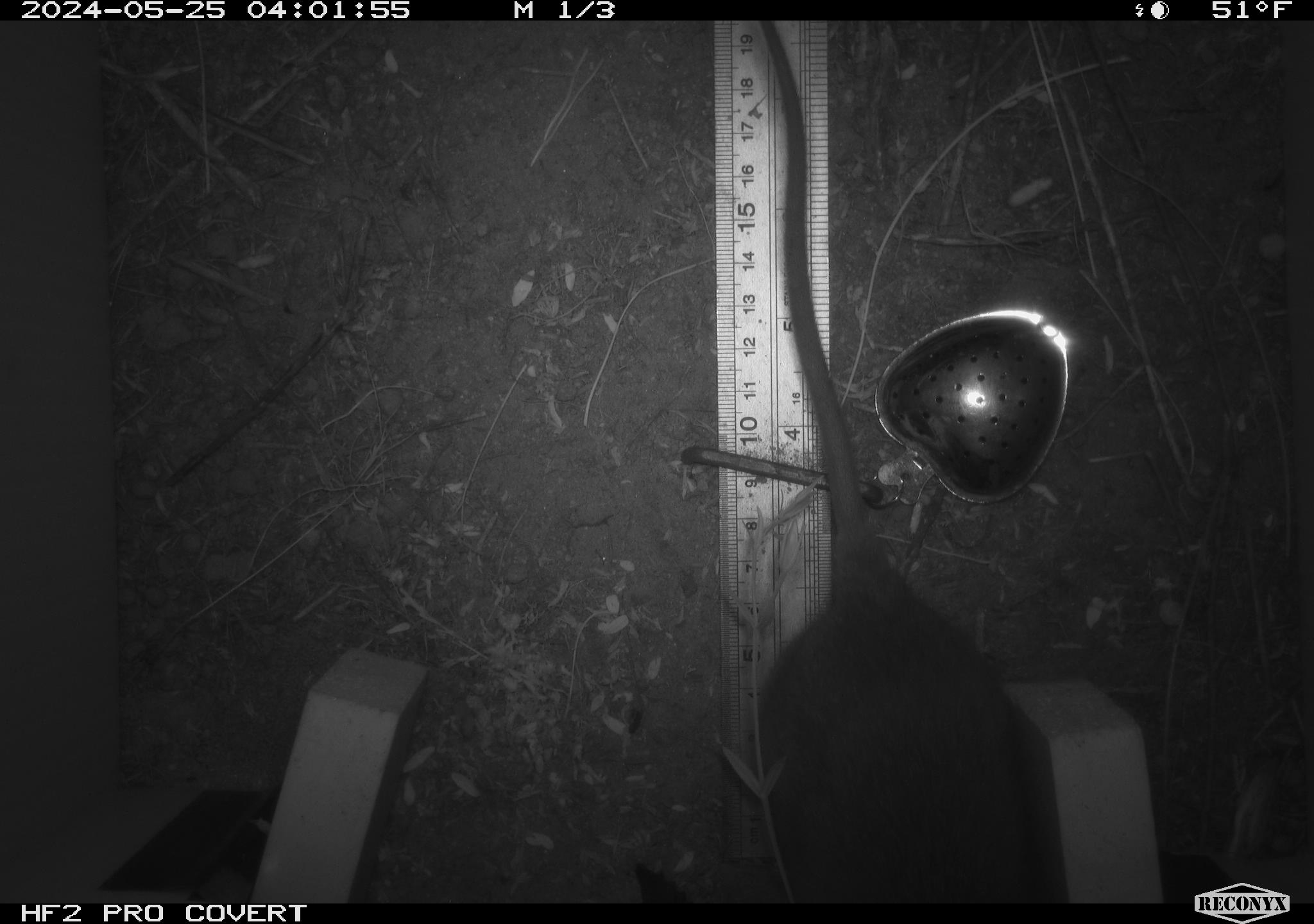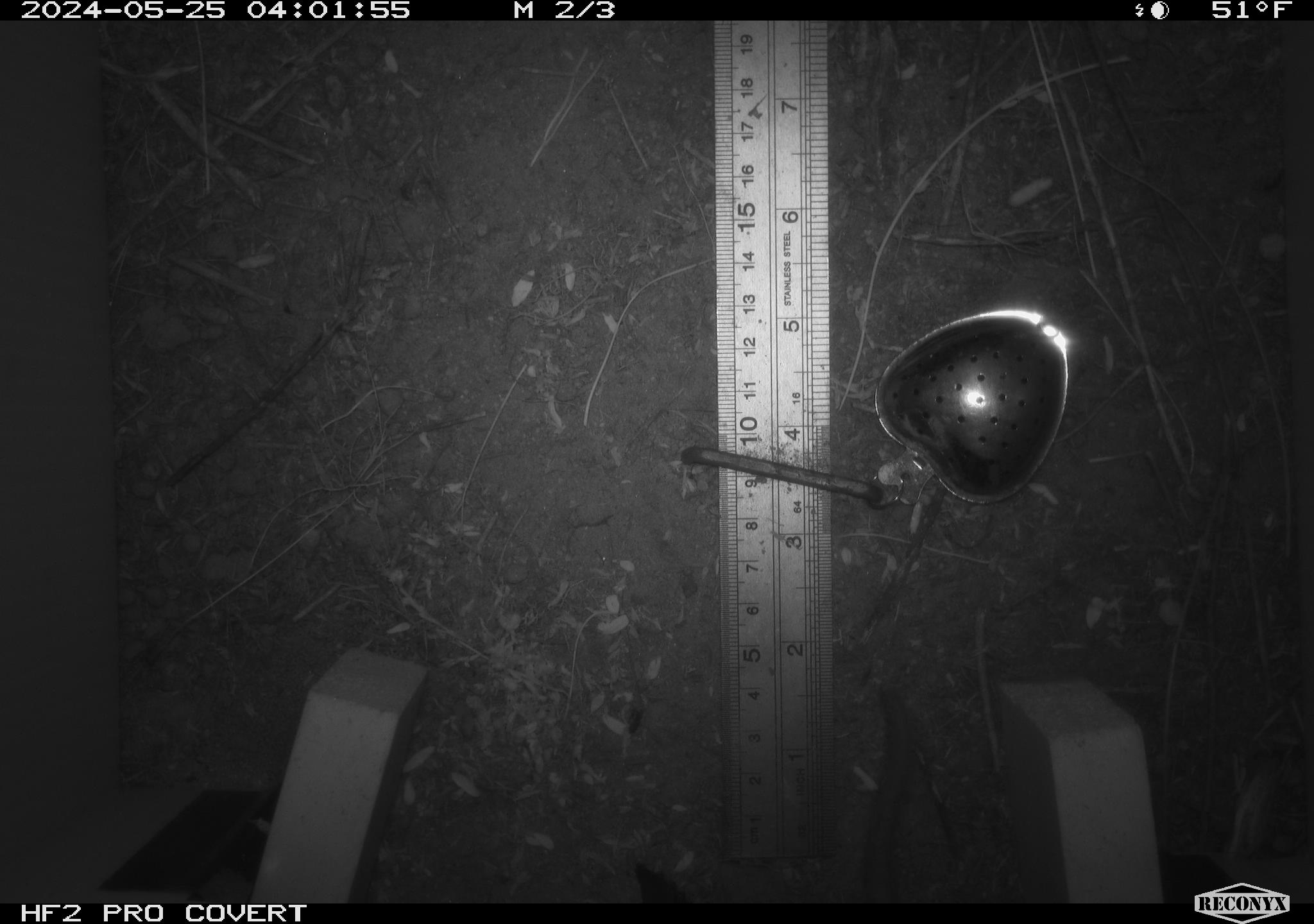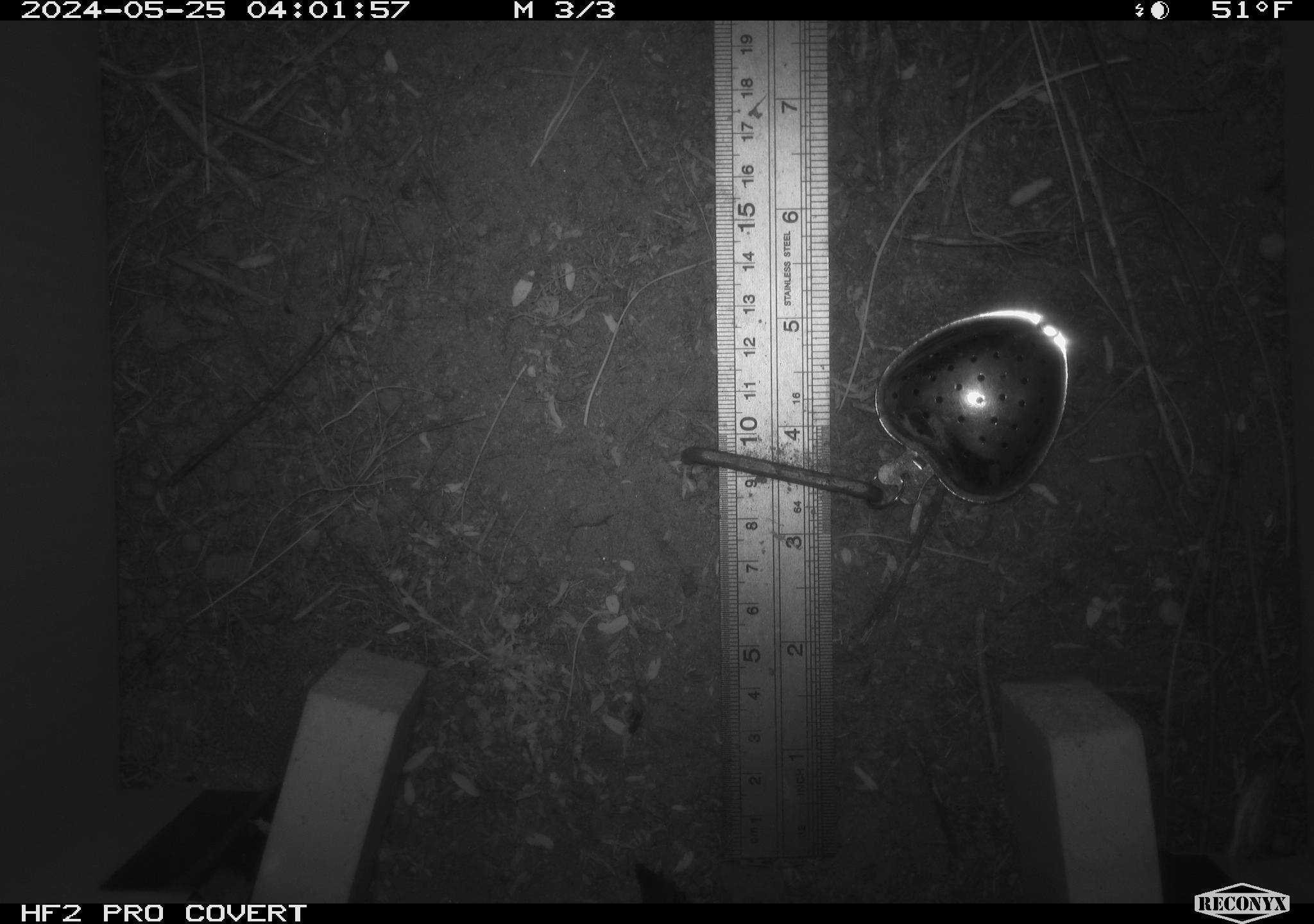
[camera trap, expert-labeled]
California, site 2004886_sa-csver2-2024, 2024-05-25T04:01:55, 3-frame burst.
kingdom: Animalia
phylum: Chordata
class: Mammalia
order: Rodentia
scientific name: Rodentia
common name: rodent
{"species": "rodent (Rodentia)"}